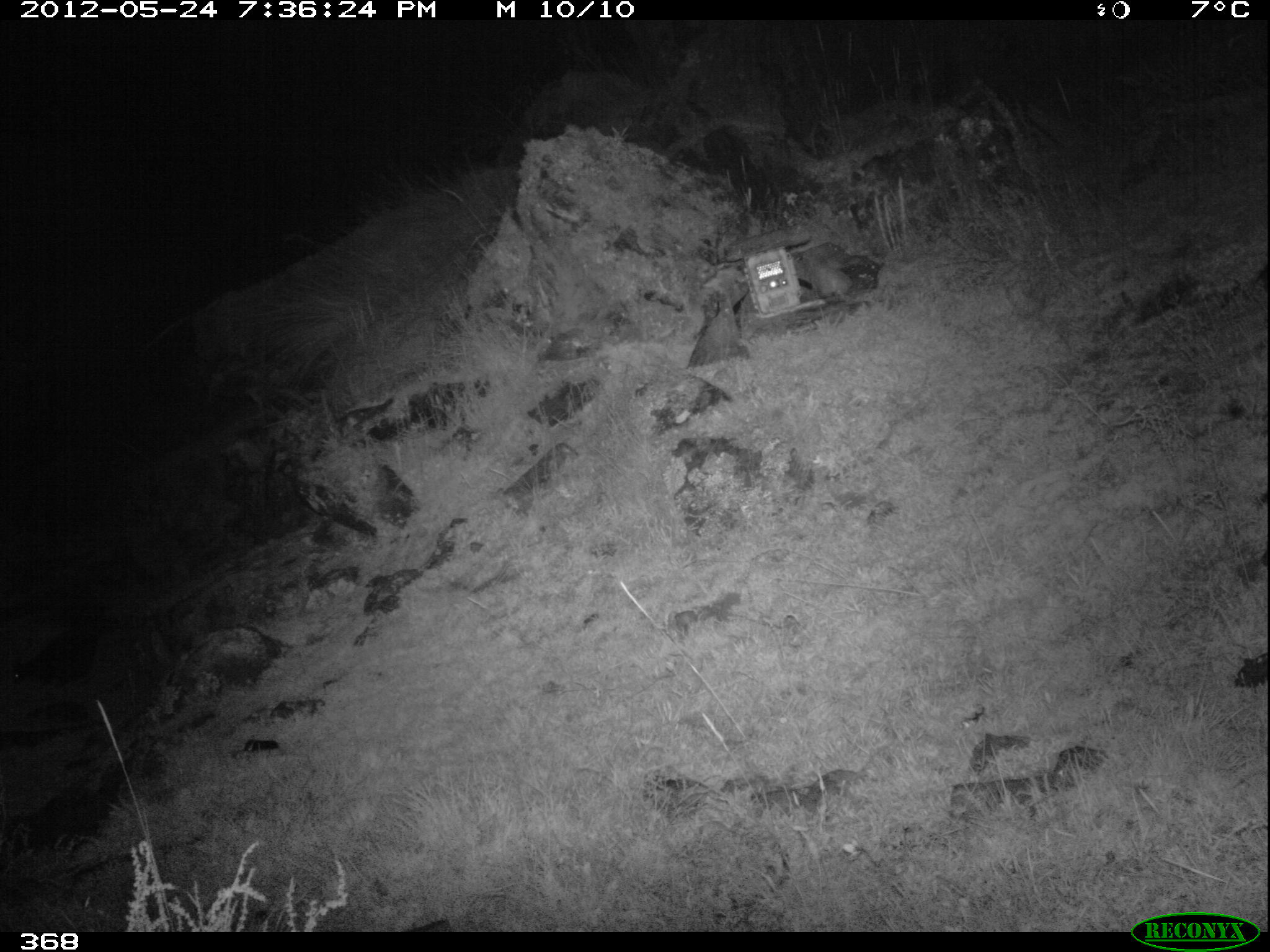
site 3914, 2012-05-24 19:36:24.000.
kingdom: Animalia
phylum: Chordata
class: Mammalia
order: Carnivora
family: Mephitidae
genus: Conepatus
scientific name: Conepatus chinga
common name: molina's hog-nosed skunk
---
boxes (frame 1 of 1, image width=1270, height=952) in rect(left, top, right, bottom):
conepatus chinga: rect(11, 629, 98, 681)